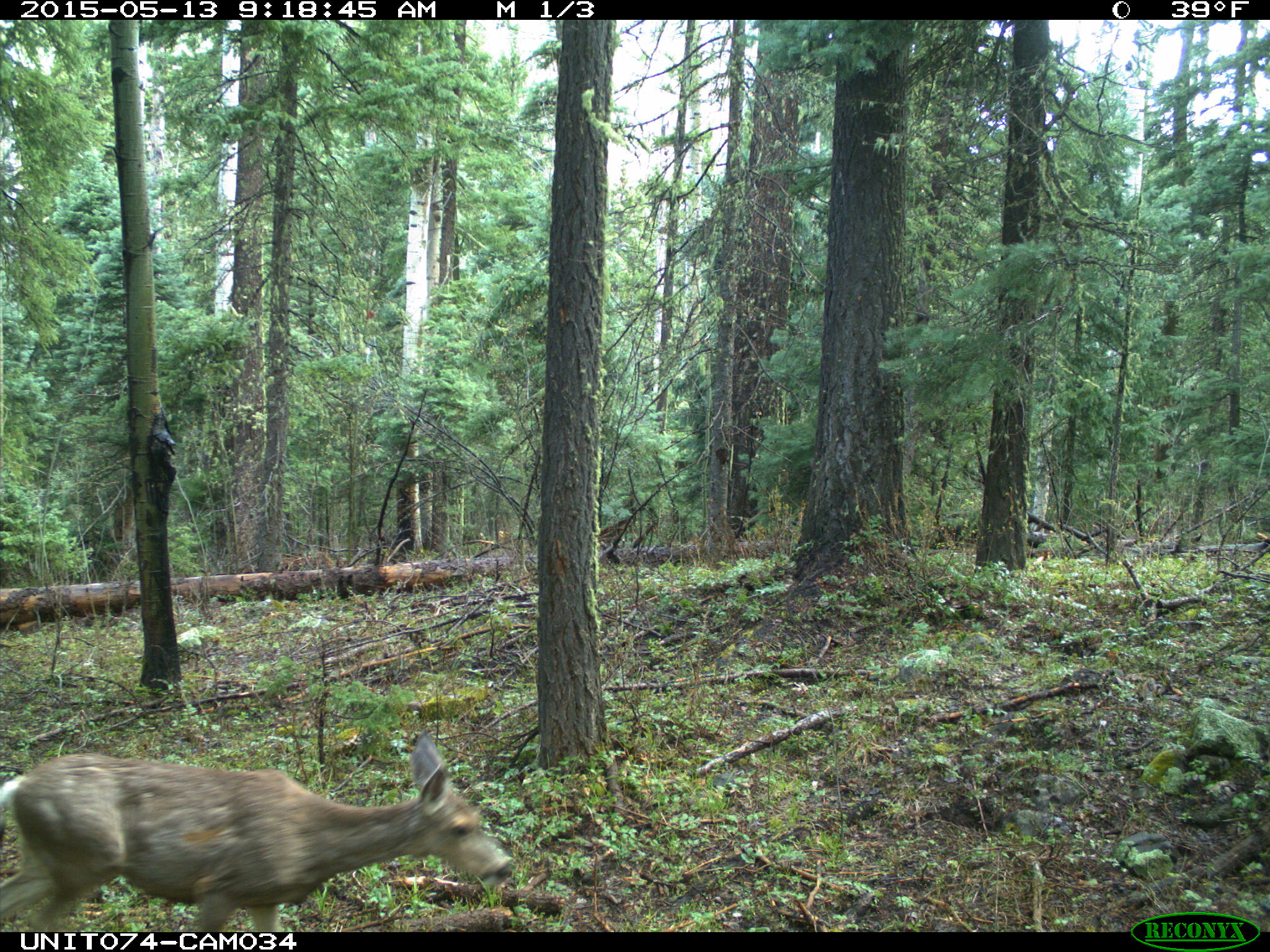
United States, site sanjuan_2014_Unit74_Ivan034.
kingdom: Animalia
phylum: Chordata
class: Mammalia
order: Artiodactyla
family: Cervidae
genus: Odocoileus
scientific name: Odocoileus hemionus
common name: mule deer